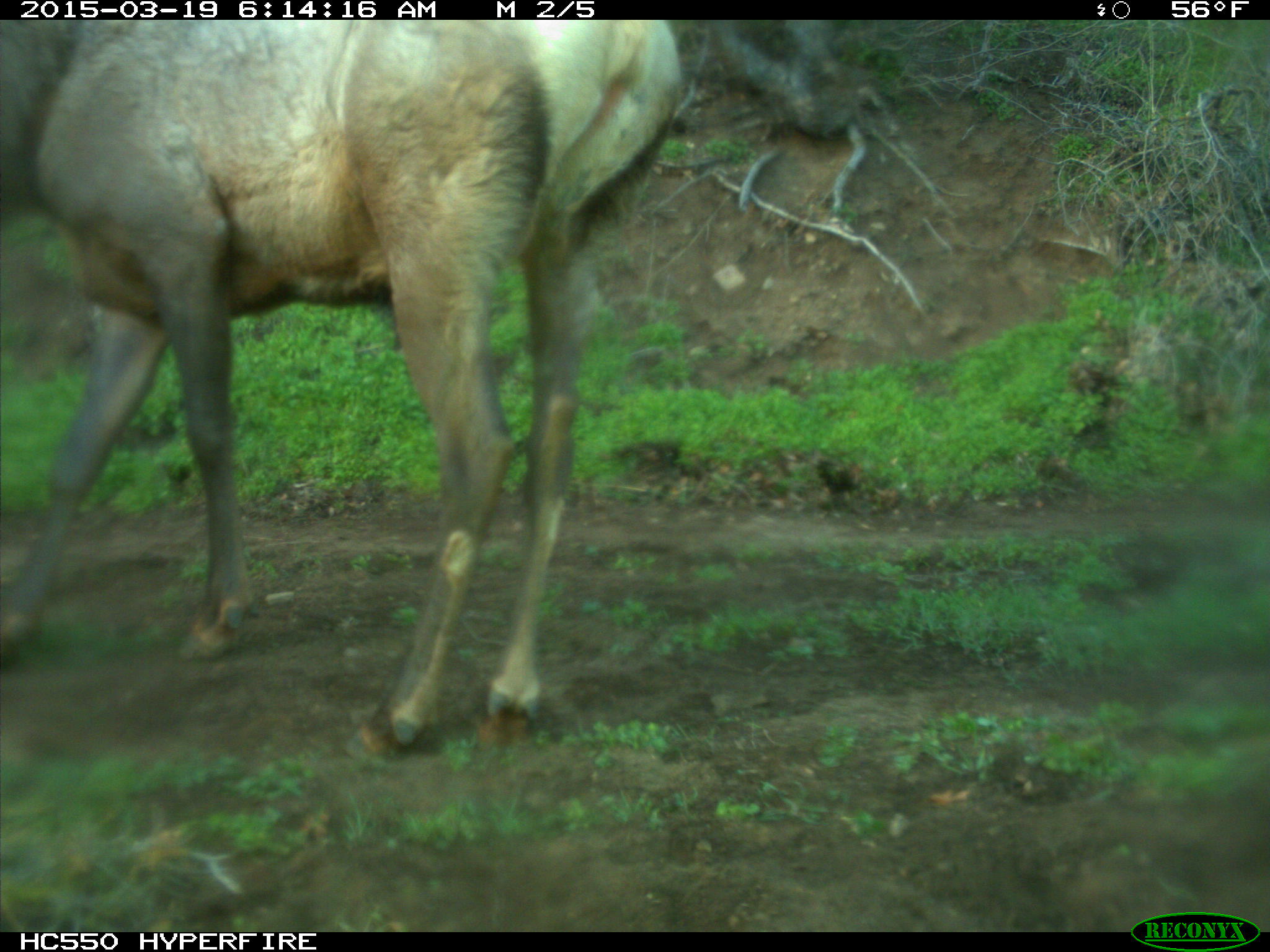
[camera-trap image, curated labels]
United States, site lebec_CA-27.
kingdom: Animalia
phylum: Chordata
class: Mammalia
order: Artiodactyla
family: Cervidae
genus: Cervus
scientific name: Cervus canadensis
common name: elk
Cervus canadensis (elk).